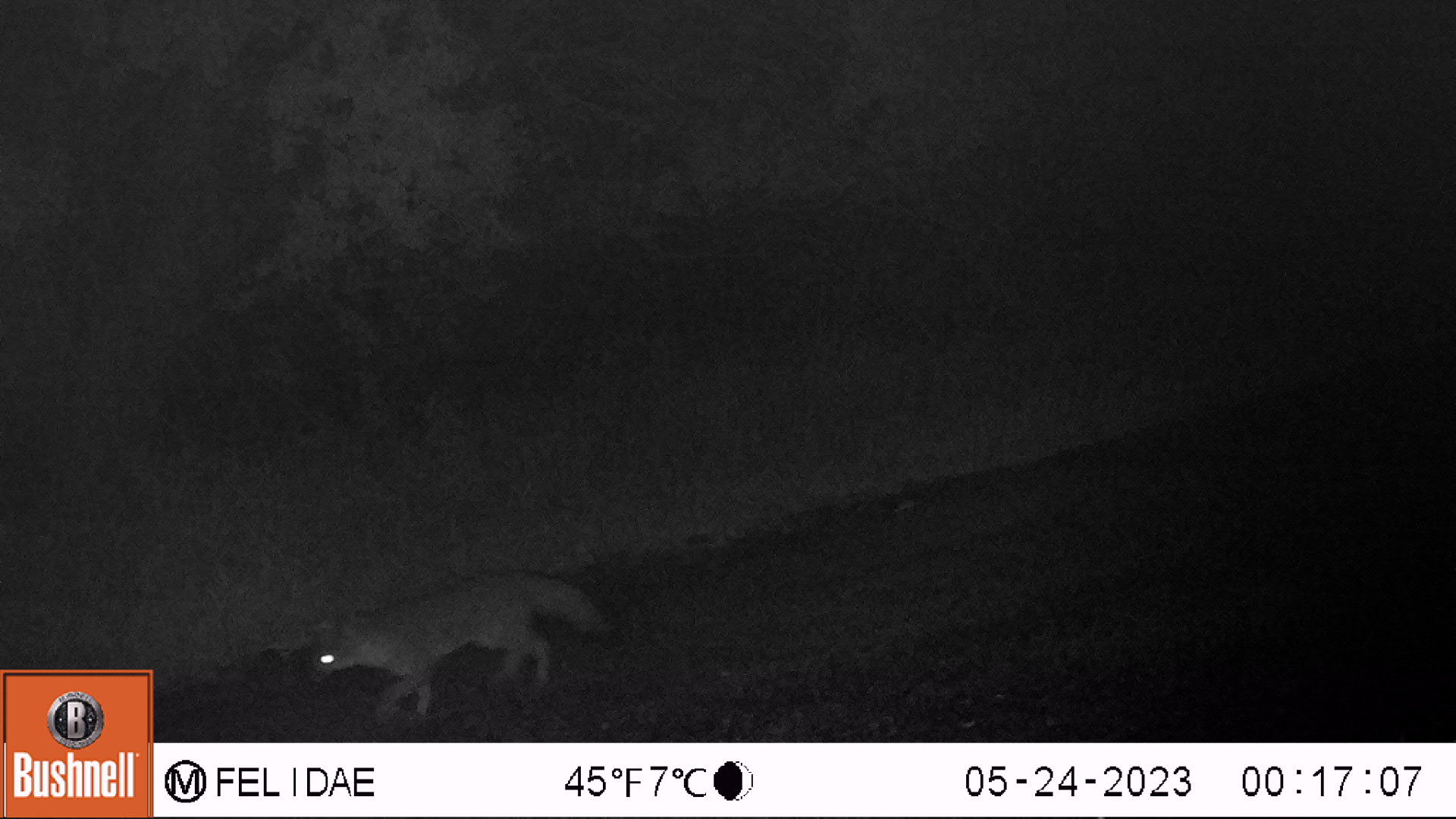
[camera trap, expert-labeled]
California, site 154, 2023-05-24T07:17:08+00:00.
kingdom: Animalia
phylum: Chordata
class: Mammalia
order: Carnivora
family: Canidae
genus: Urocyon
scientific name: Urocyon cinereoargenteus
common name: gray fox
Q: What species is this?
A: Gray fox (Urocyon cinereoargenteus).